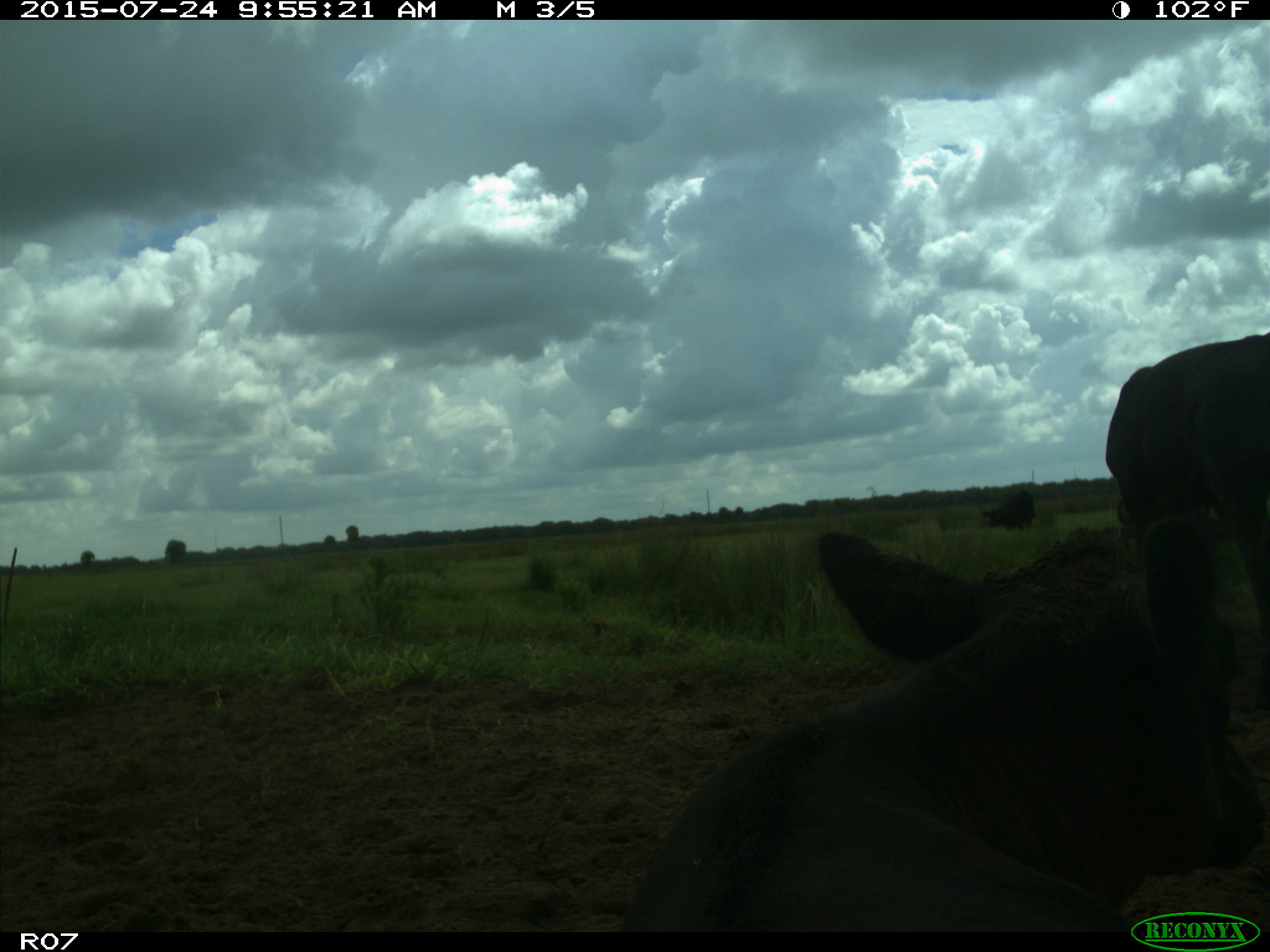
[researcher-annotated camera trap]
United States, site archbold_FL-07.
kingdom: Animalia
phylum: Chordata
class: Mammalia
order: Artiodactyla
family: Bovidae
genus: Bos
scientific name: Bos taurus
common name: domestic cow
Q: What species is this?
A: Bos taurus (domestic cow).